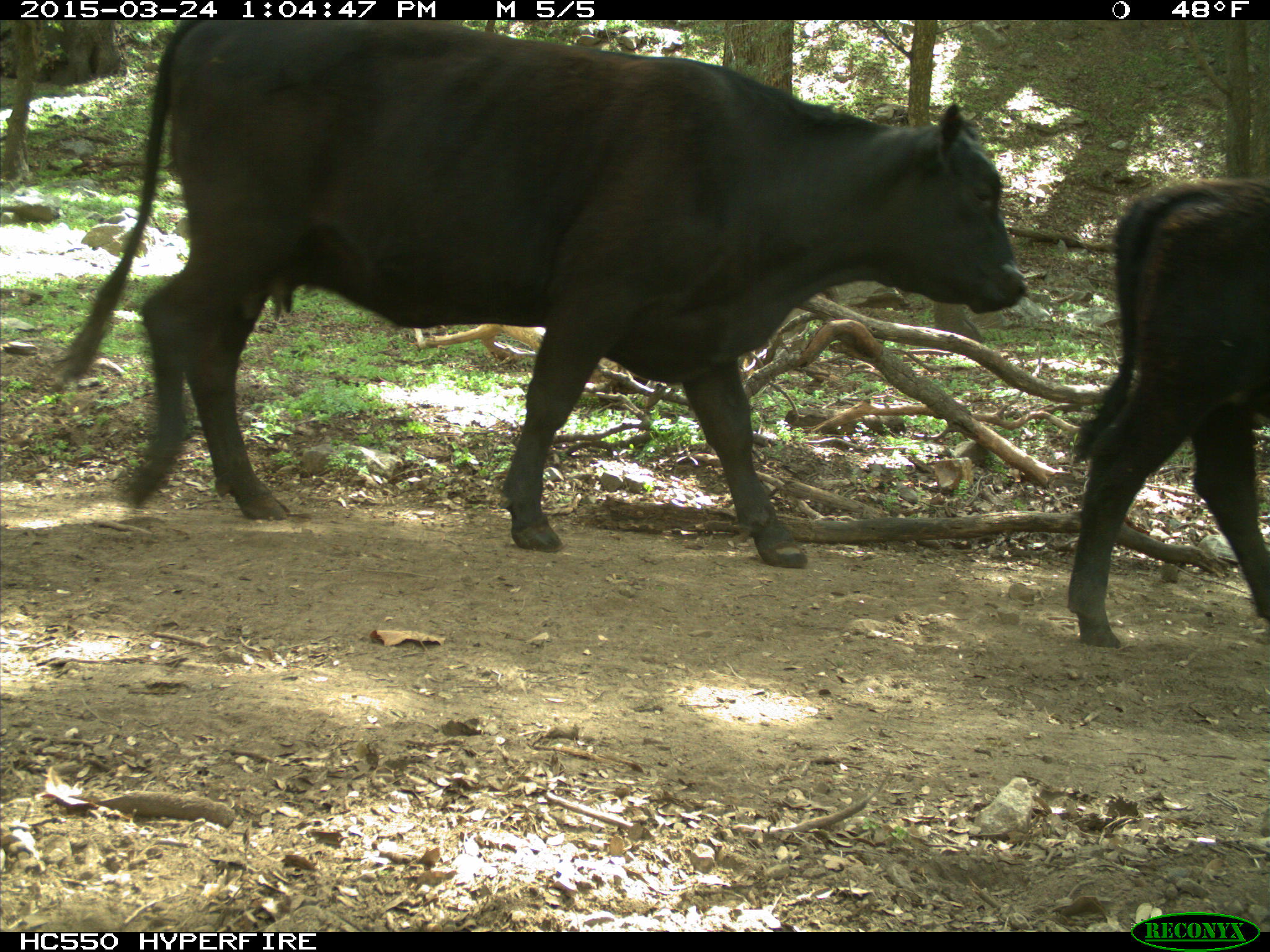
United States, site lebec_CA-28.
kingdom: Animalia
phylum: Chordata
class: Mammalia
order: Artiodactyla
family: Bovidae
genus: Bos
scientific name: Bos taurus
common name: domestic cow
Bos taurus (domestic cow).